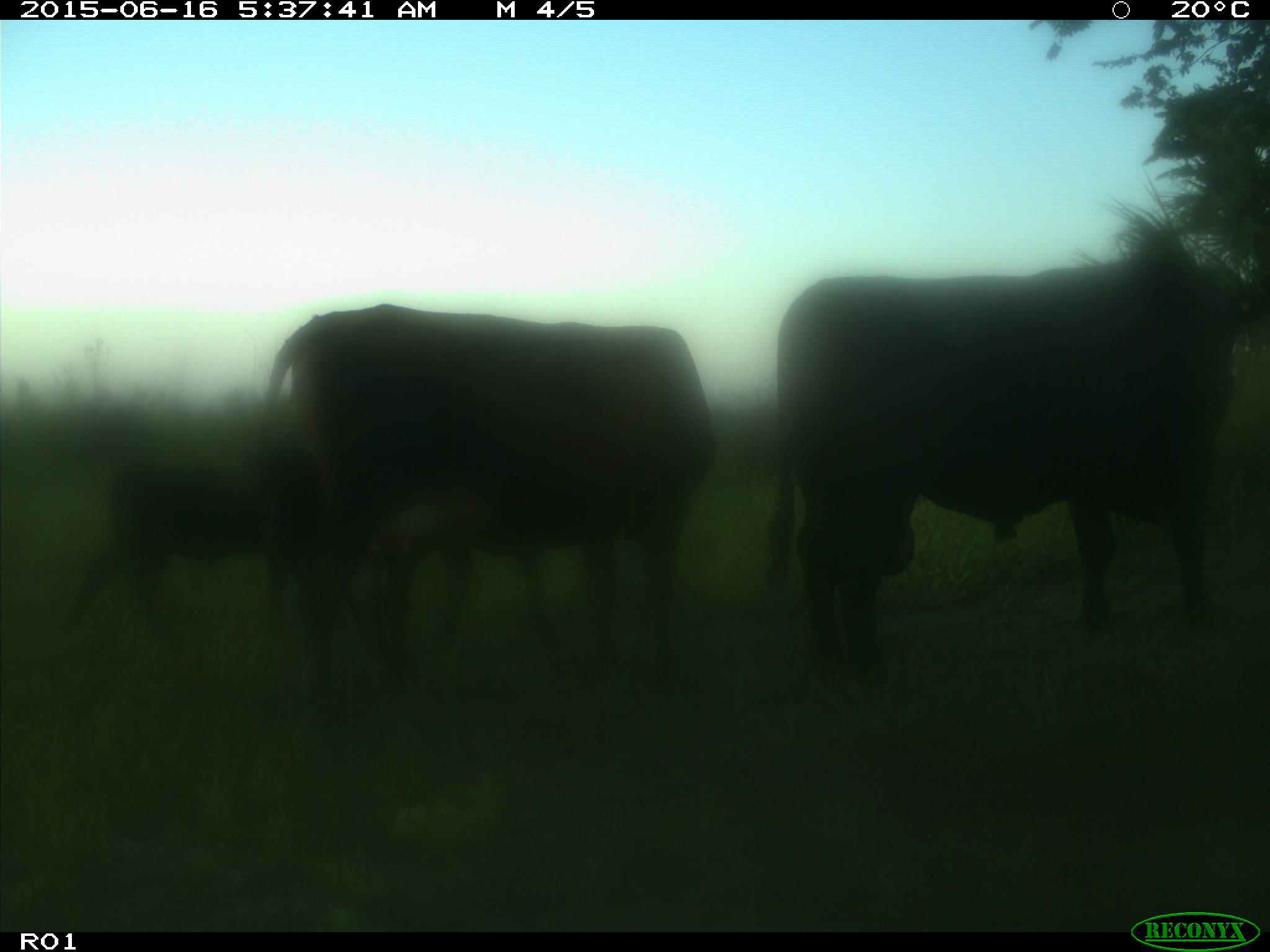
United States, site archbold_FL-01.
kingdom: Animalia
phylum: Chordata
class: Mammalia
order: Artiodactyla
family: Bovidae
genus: Bos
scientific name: Bos taurus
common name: domestic cow